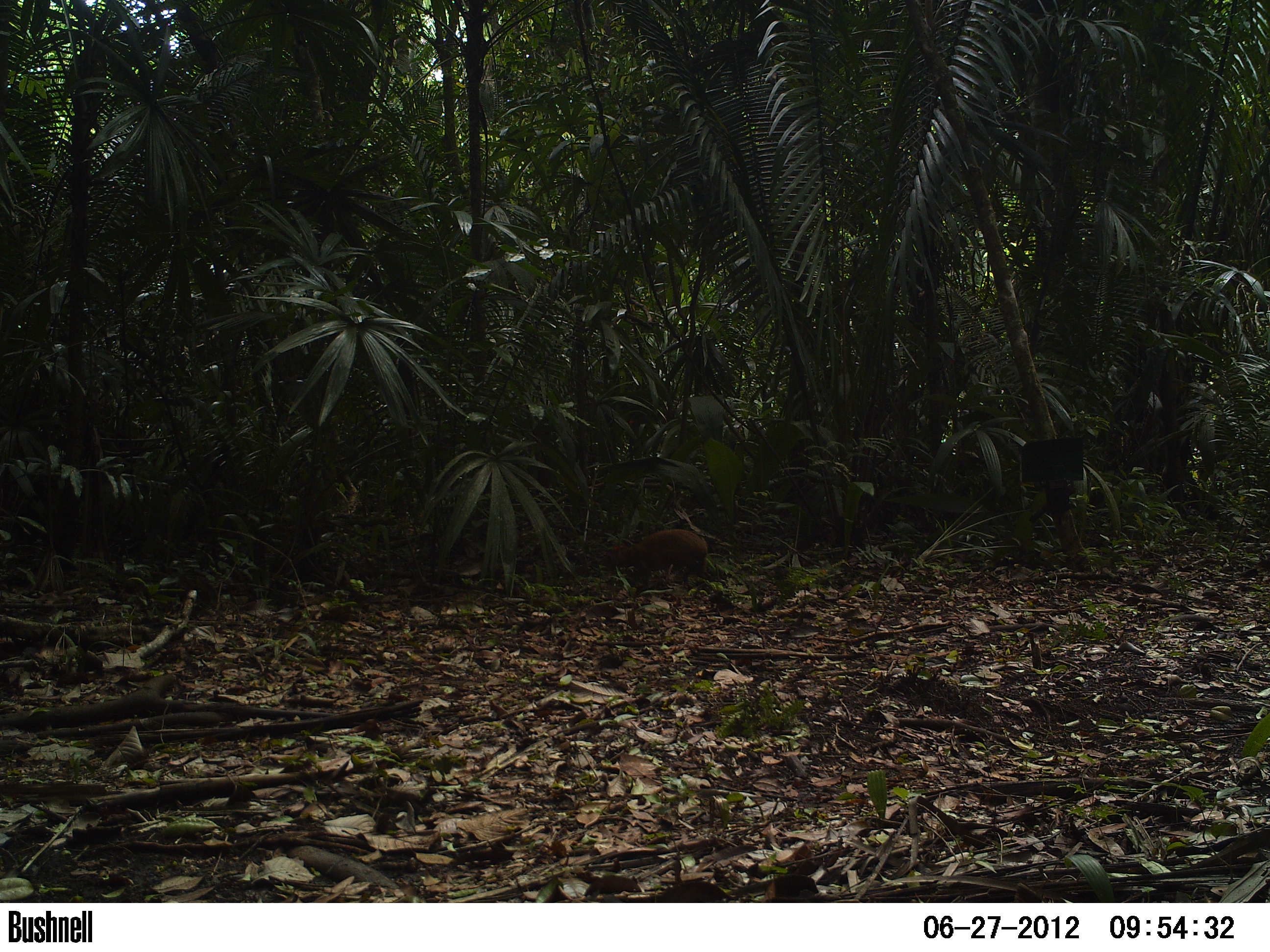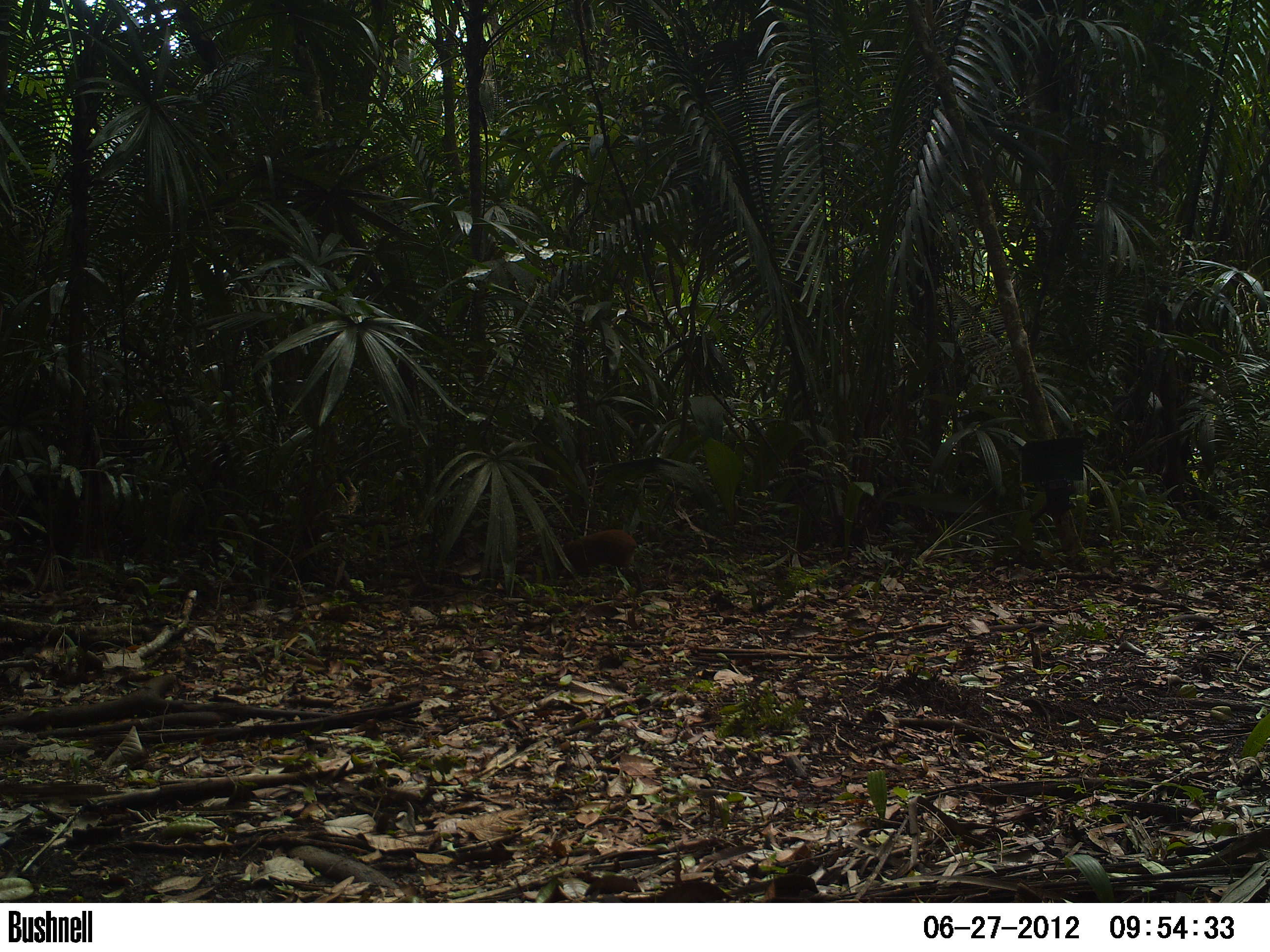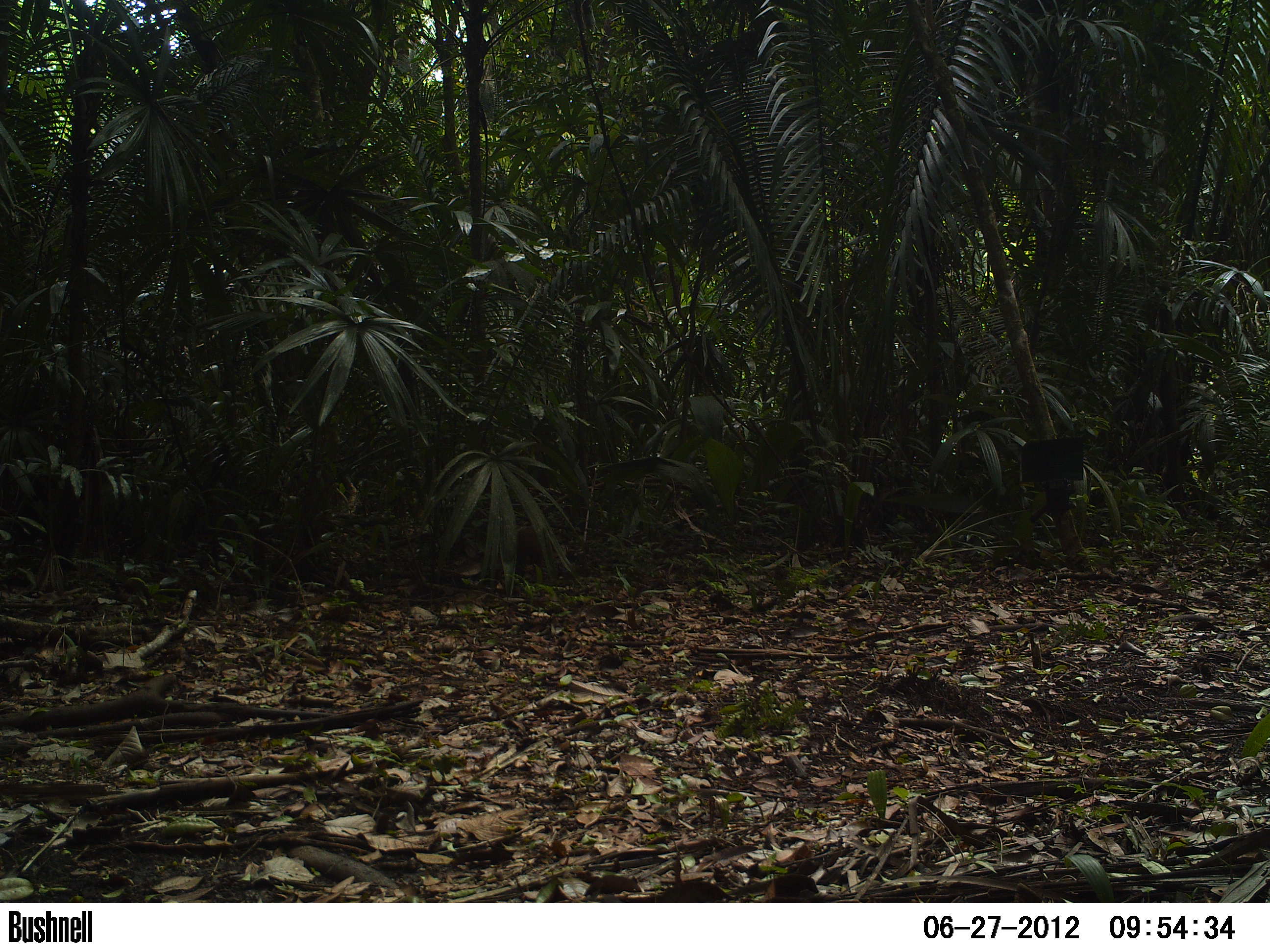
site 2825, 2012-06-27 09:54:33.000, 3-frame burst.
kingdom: Animalia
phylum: Chordata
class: Mammalia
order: Rodentia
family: Dasyproctidae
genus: Dasyprocta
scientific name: Dasyprocta punctata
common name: central american agouti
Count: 1.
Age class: adult.